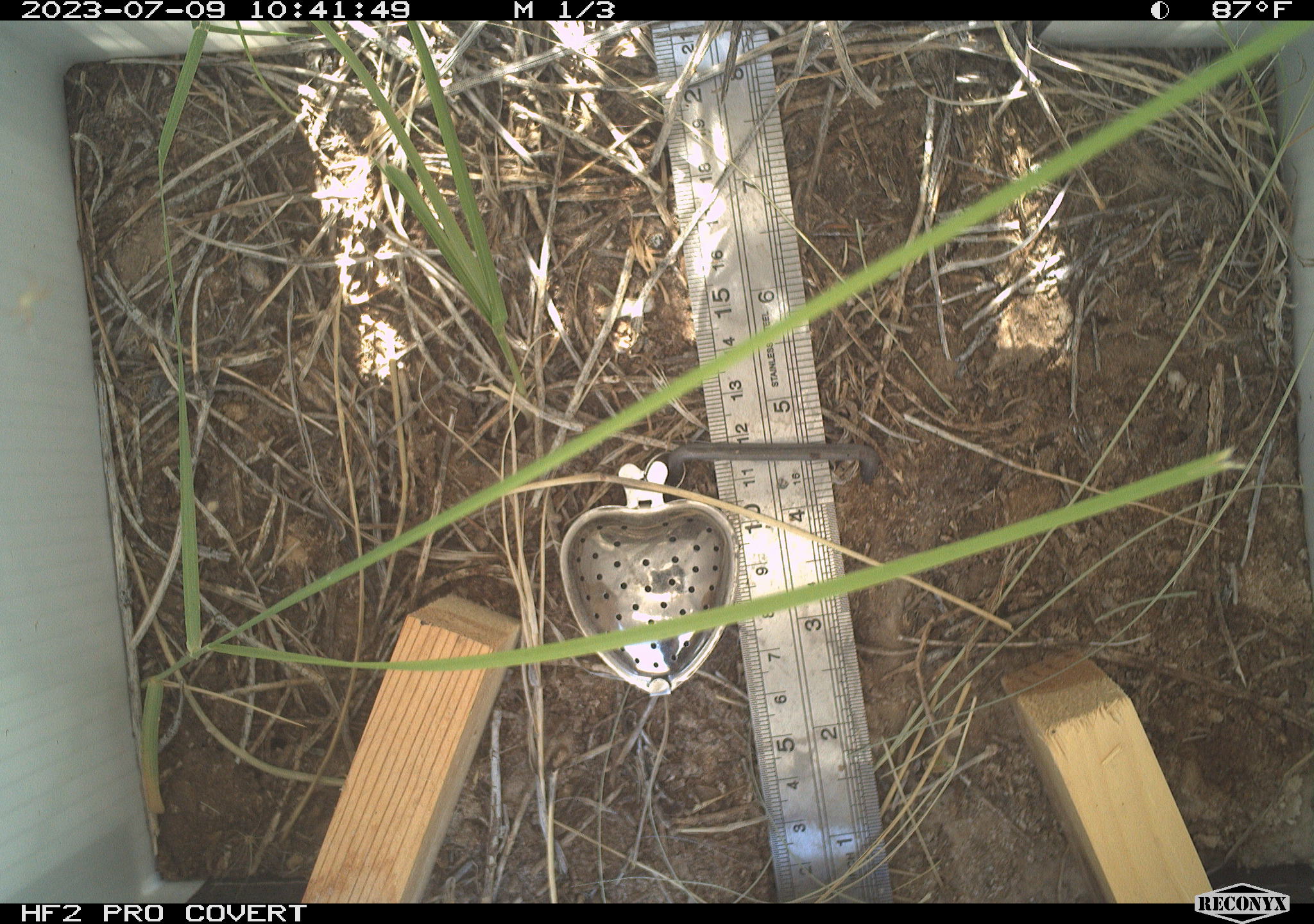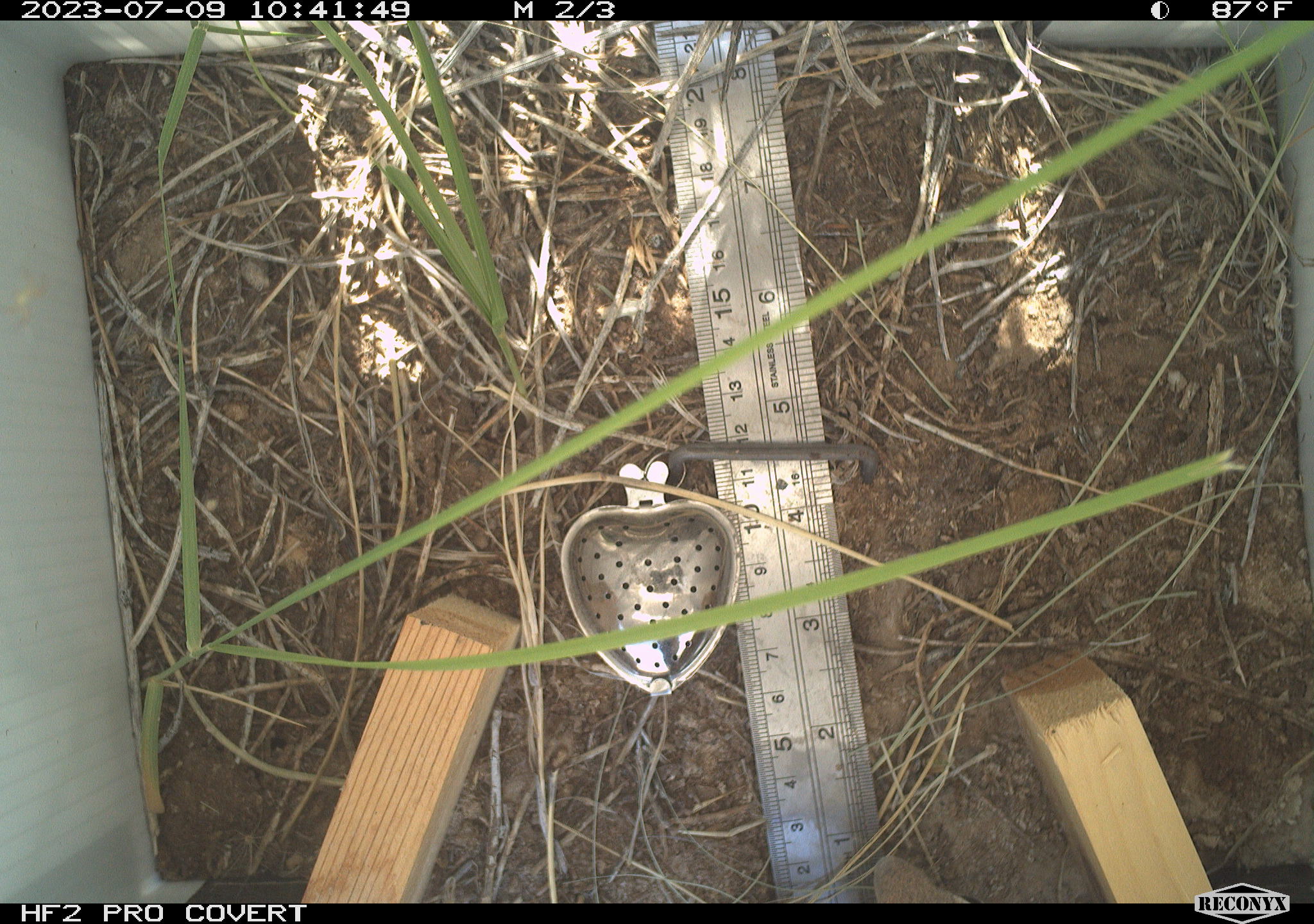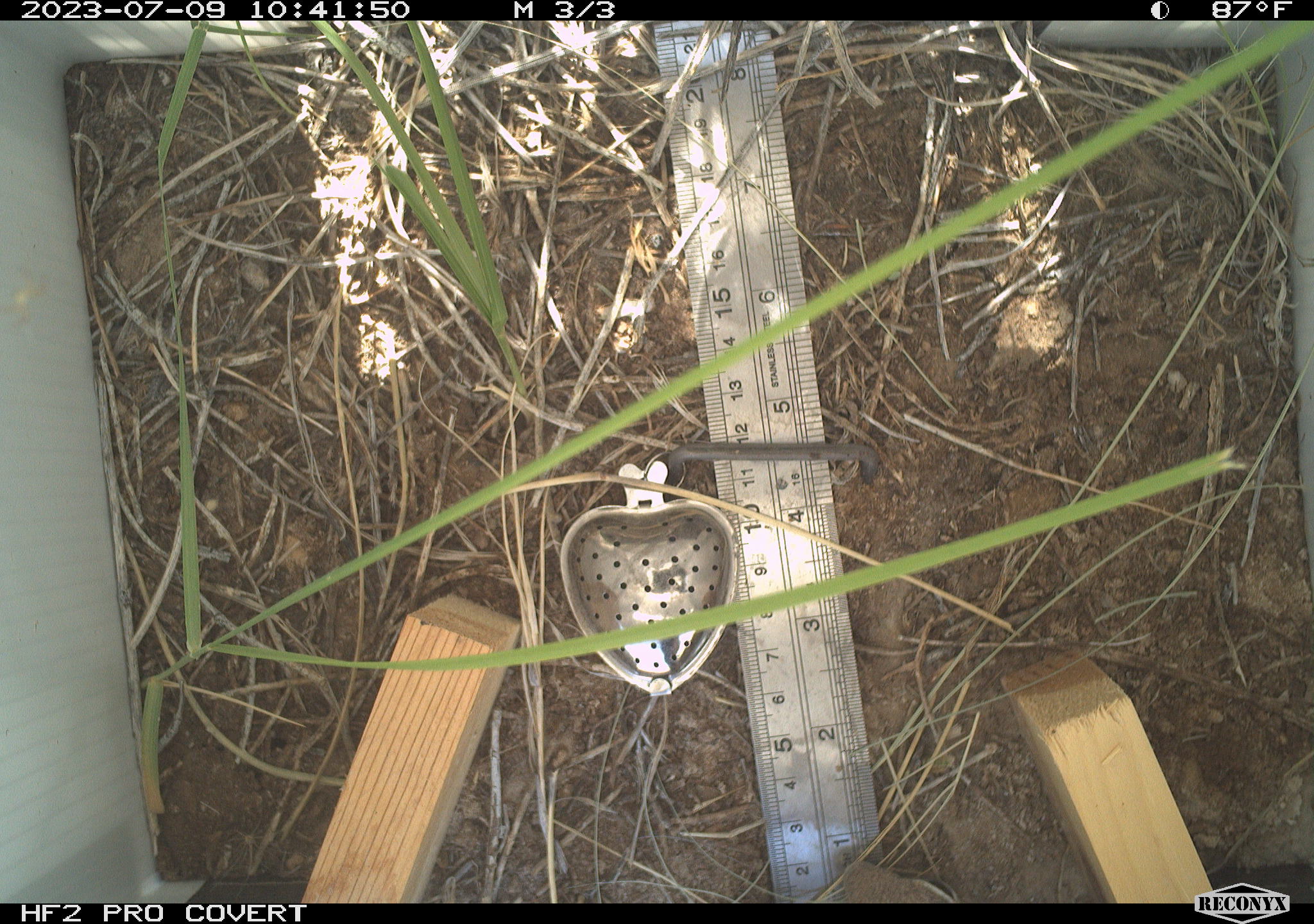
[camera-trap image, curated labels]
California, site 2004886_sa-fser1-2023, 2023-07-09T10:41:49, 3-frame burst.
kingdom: Animalia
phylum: Chordata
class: Mammalia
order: Rodentia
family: Sciuridae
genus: Ammospermophilus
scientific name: Ammospermophilus leucurus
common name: white-tailed antelope squirrel